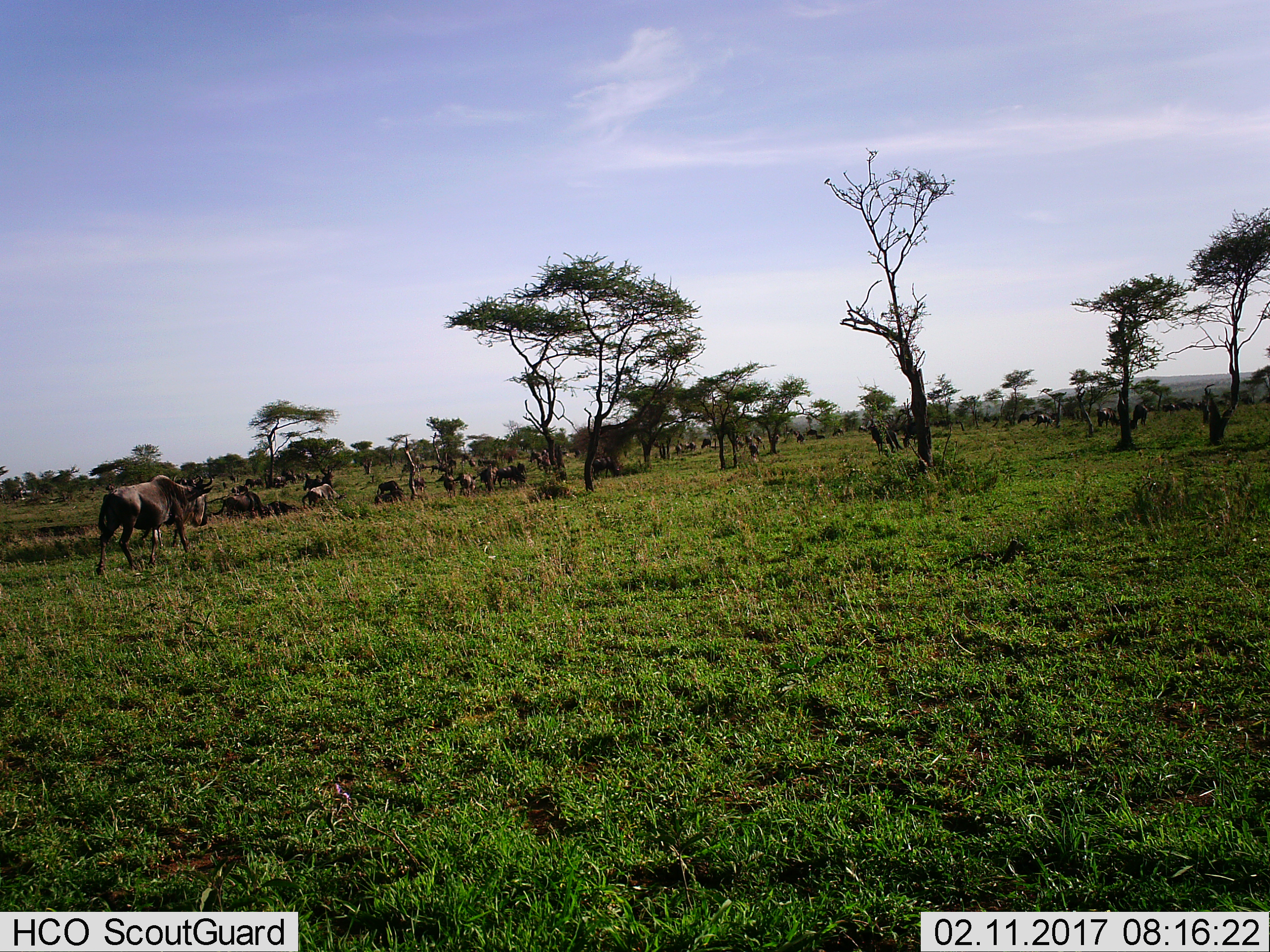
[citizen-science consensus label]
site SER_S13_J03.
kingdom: Animalia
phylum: Chordata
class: Mammalia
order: Artiodactyla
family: Bovidae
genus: Connochaetes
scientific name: Connochaetes taurinus taurinus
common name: blue wildebeest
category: wildebeestblue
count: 51+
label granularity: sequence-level